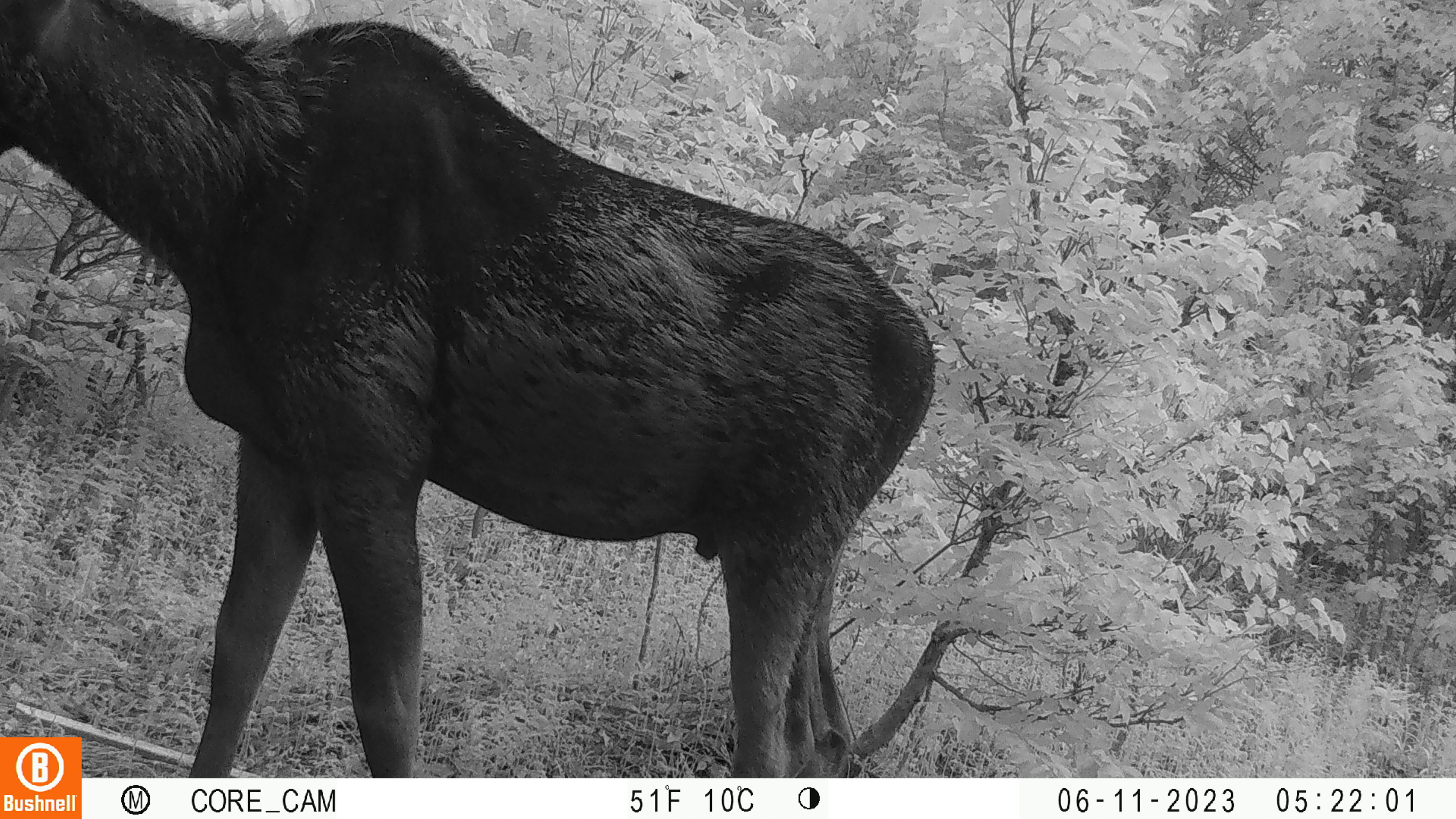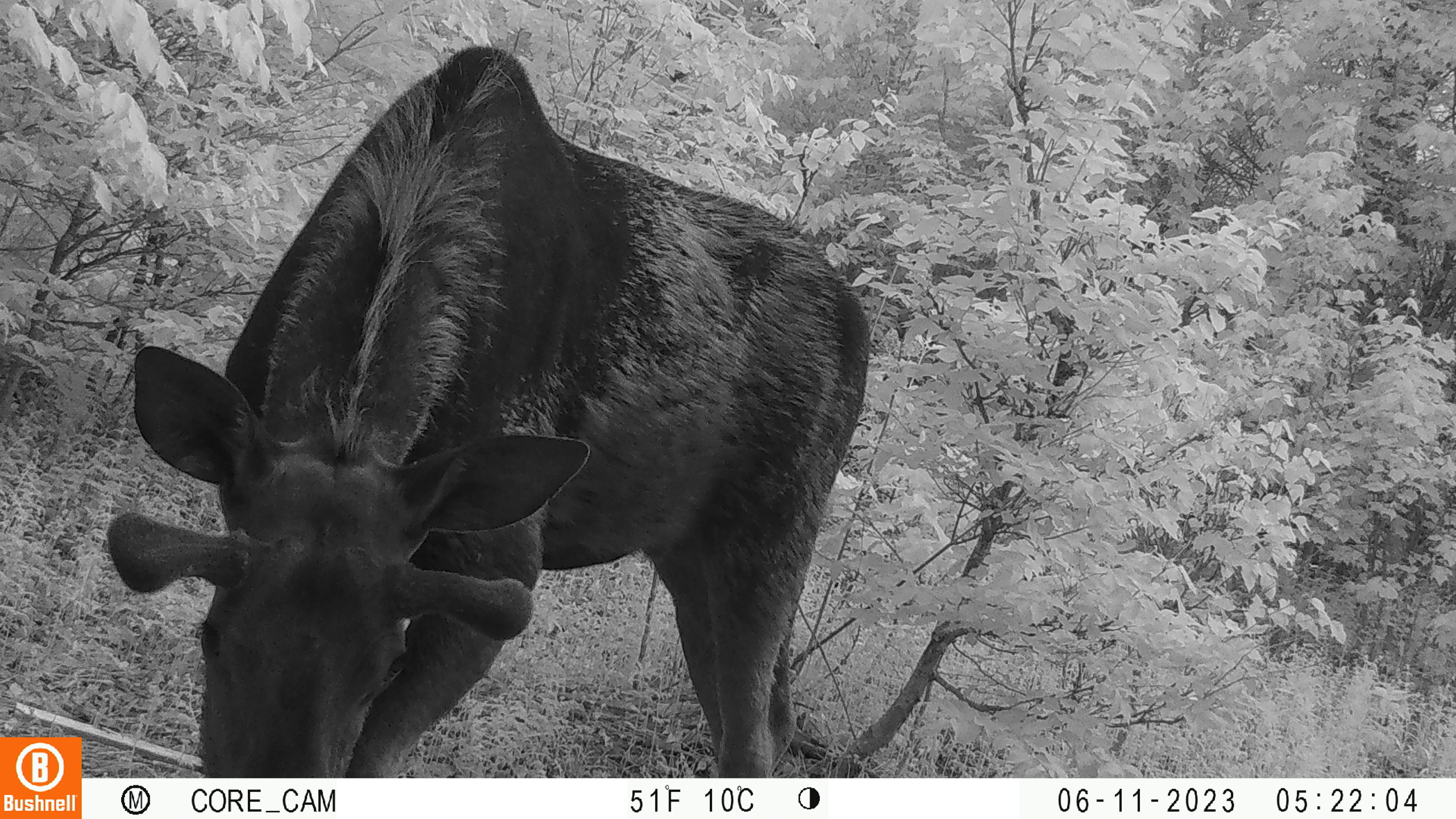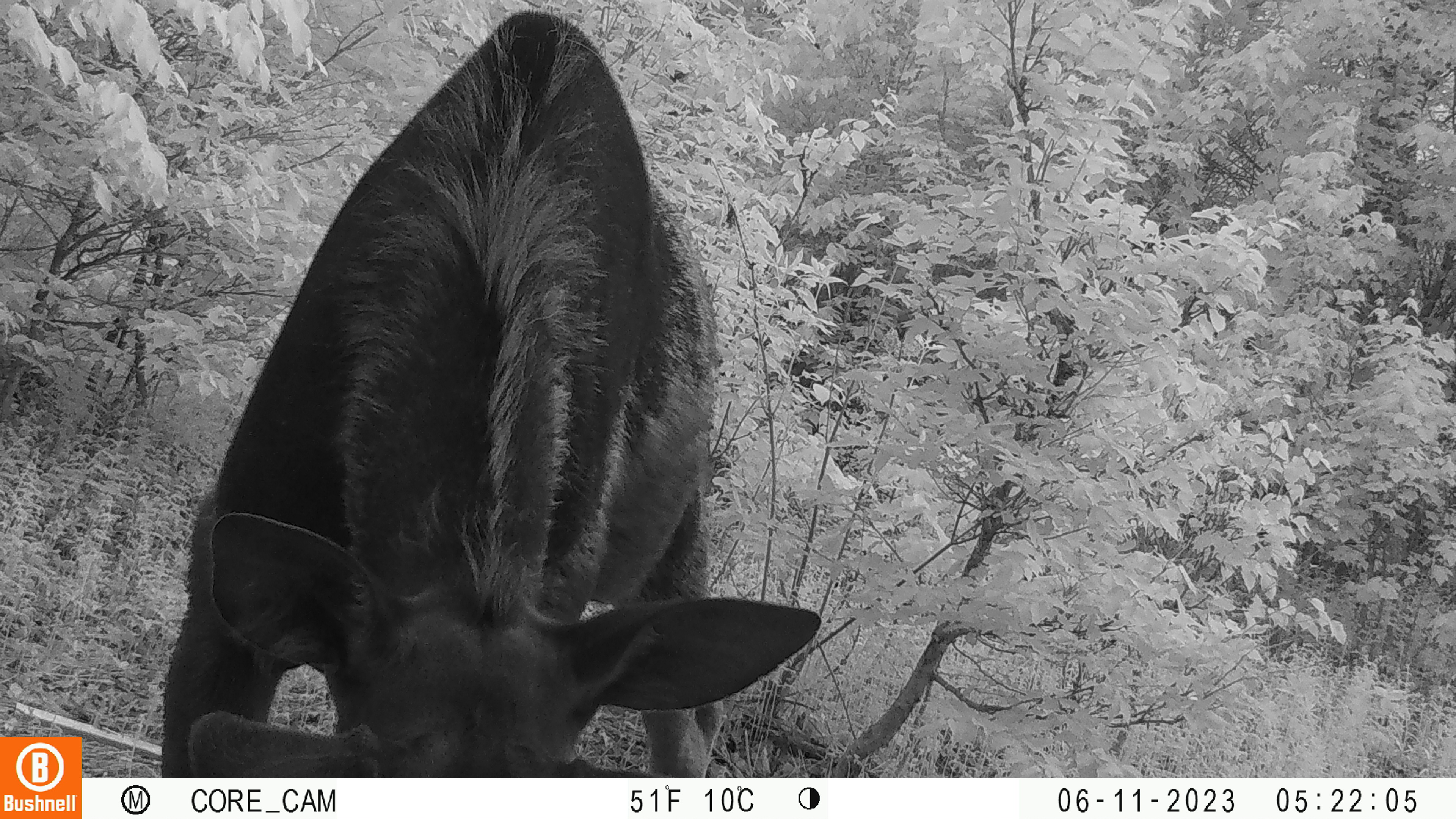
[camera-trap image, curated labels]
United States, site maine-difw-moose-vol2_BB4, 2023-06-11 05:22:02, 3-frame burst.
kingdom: Animalia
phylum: Chordata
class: Mammalia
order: Artiodactyla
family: Cervidae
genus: Alces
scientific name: Alces alces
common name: moose